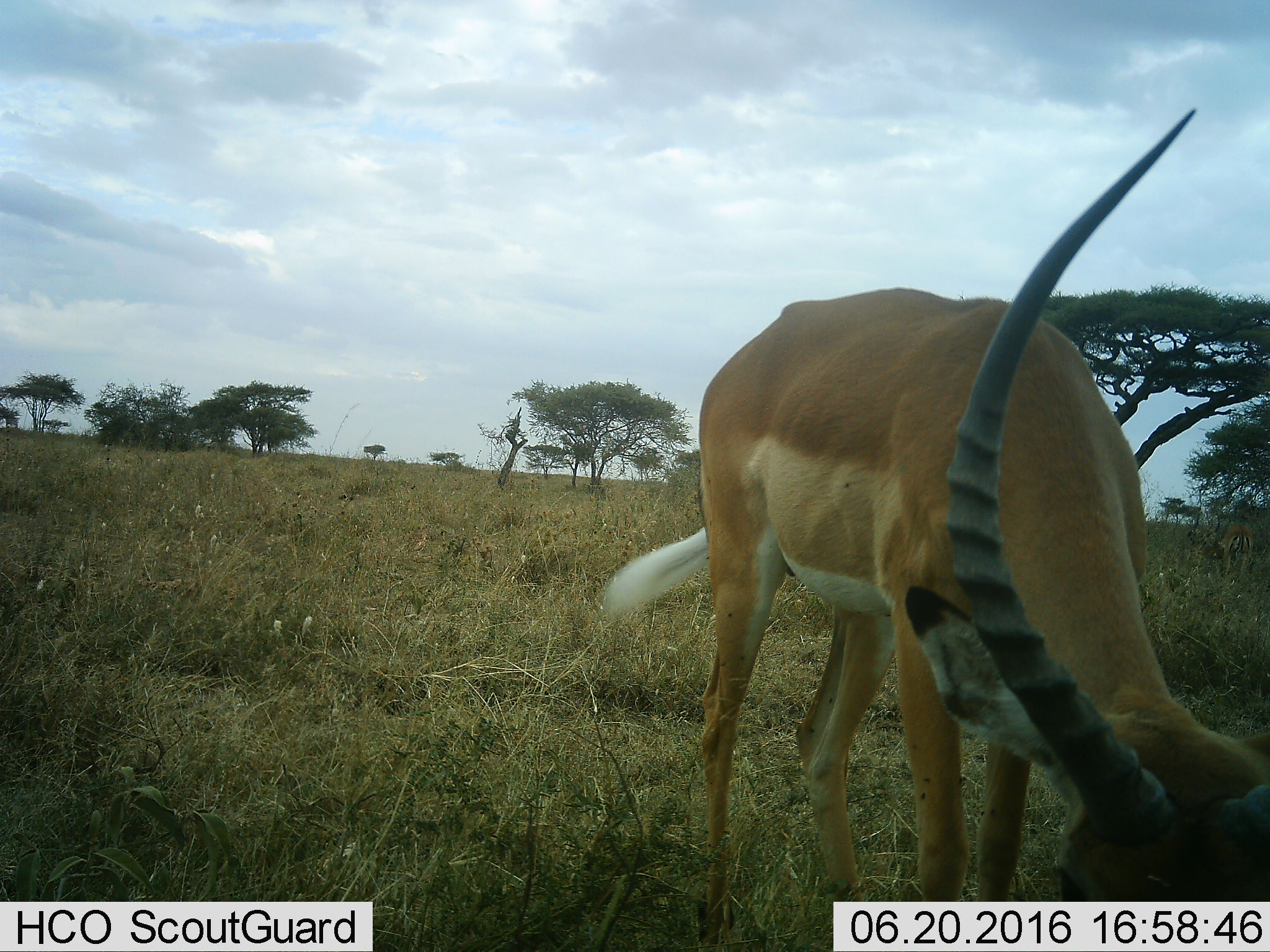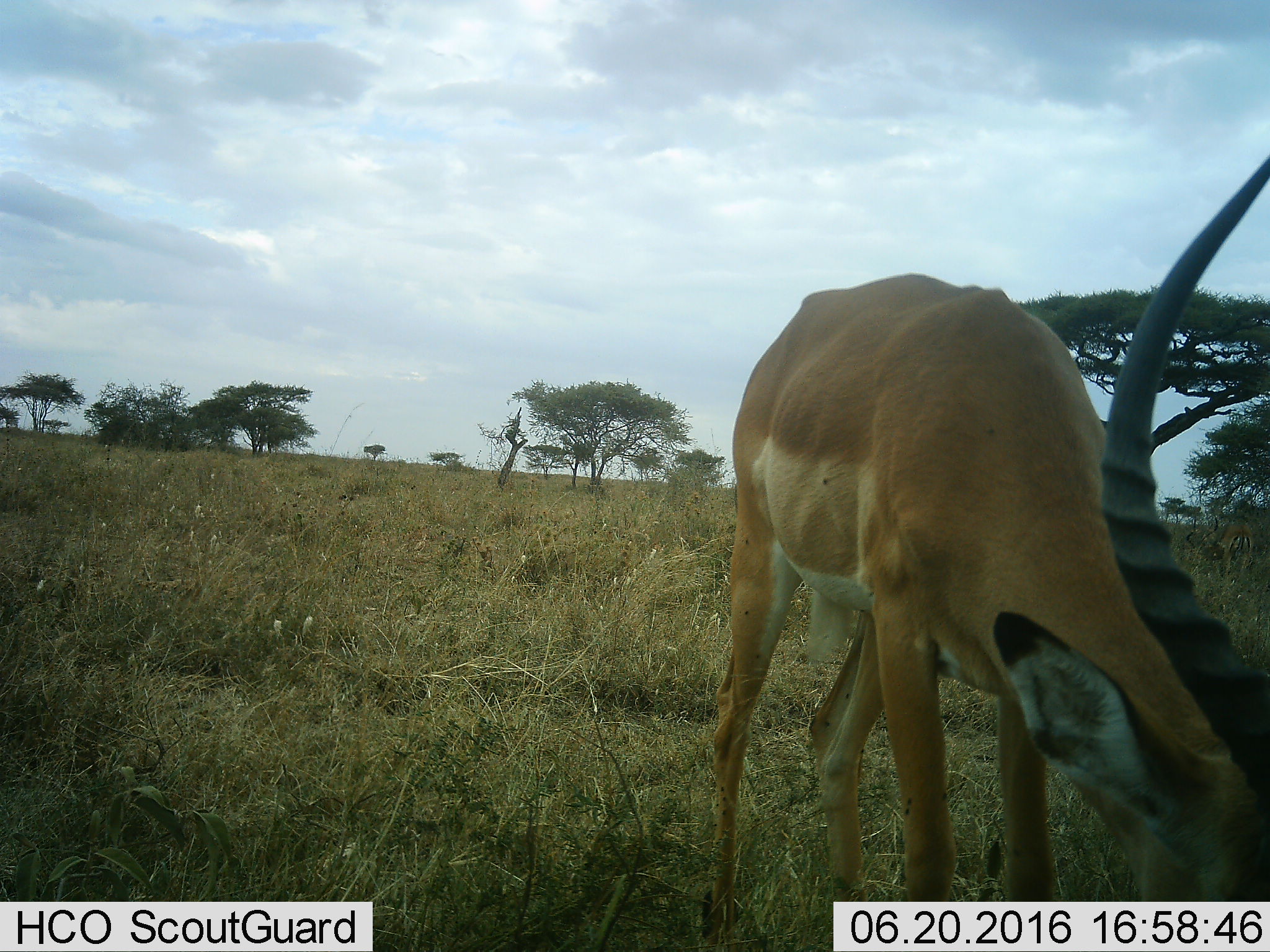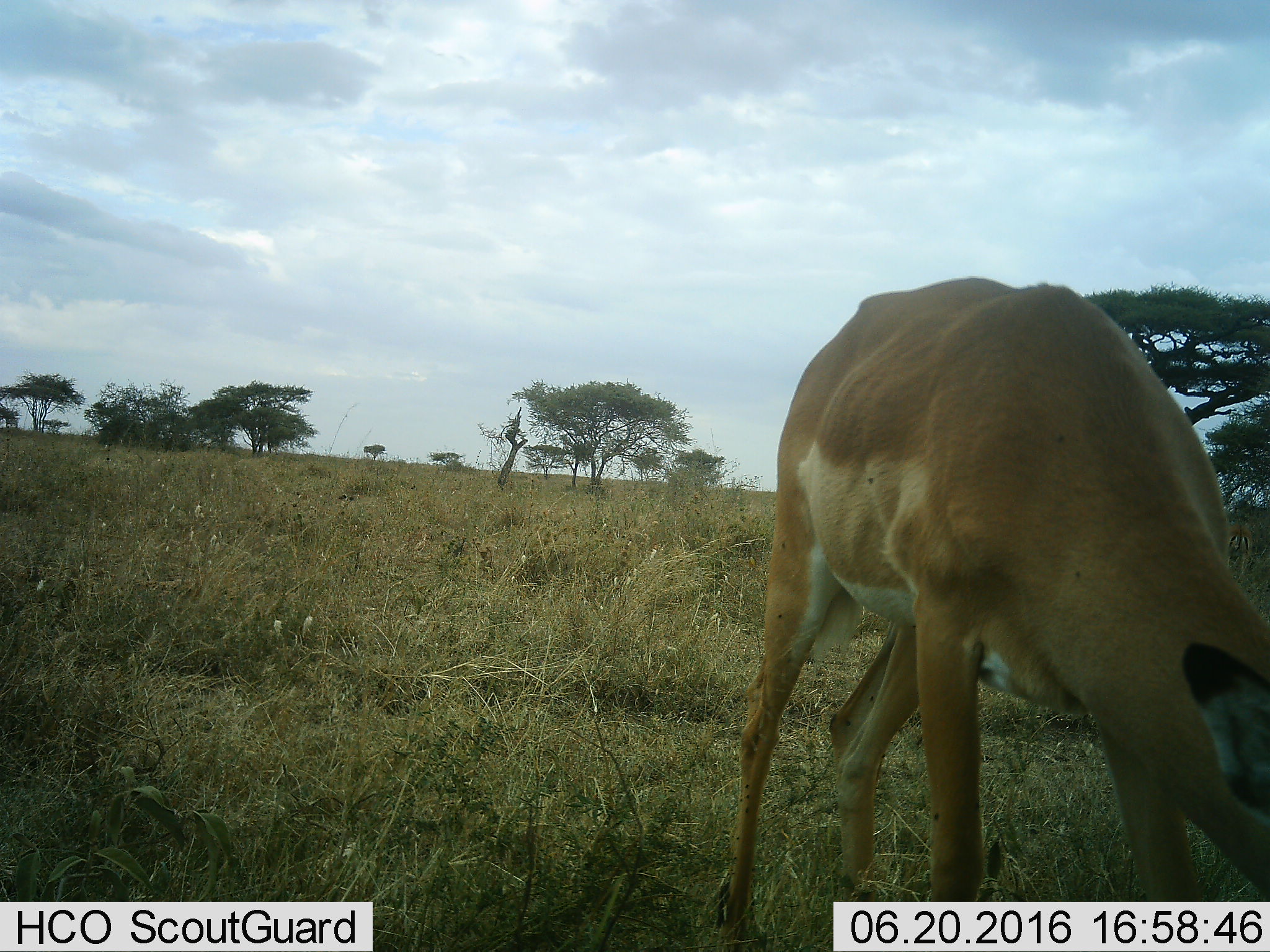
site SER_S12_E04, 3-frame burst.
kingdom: Animalia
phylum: Chordata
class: Mammalia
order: Artiodactyla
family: Bovidae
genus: Aepyceros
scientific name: Aepyceros melampus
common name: impala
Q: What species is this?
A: Impala (Aepyceros melampus).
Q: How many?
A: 2.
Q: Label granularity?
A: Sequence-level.